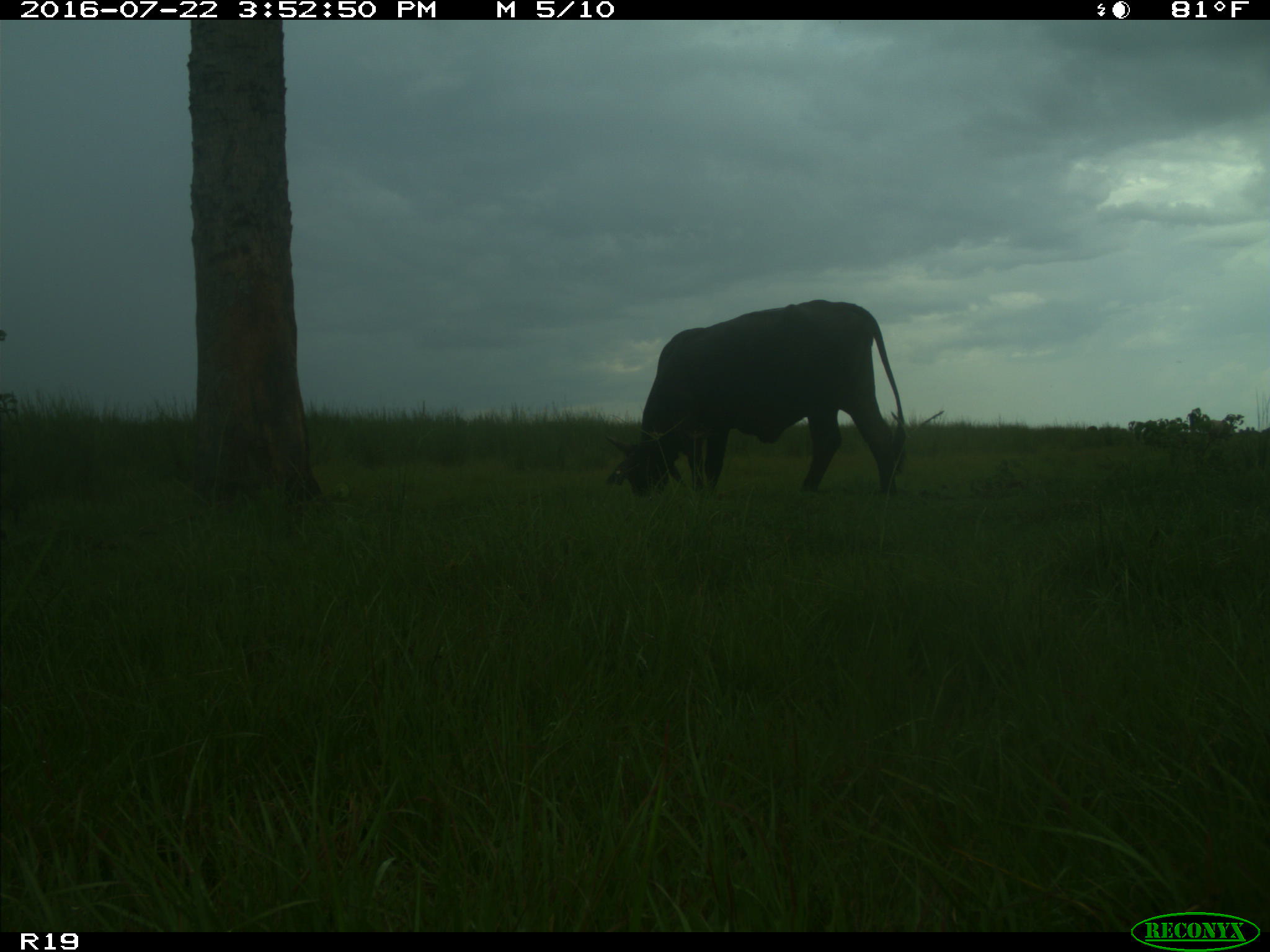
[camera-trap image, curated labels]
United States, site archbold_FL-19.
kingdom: Animalia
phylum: Chordata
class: Mammalia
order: Artiodactyla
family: Bovidae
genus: Bos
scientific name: Bos taurus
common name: domestic cow